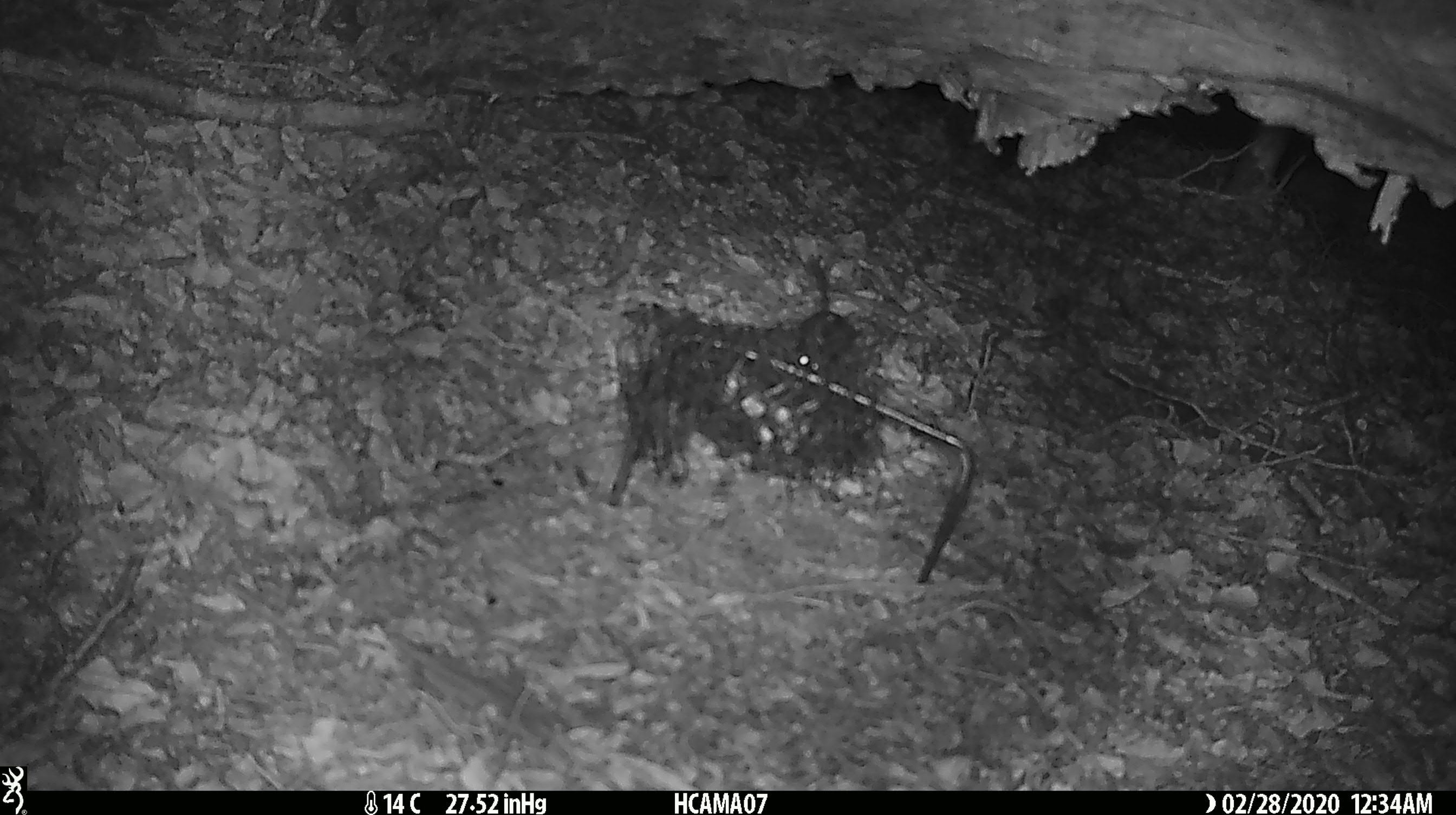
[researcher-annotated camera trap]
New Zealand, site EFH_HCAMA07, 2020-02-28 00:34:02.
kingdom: Animalia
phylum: Chordata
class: Mammalia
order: Rodentia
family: Muridae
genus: Mus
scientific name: Mus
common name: mouse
Mouse (Mus).